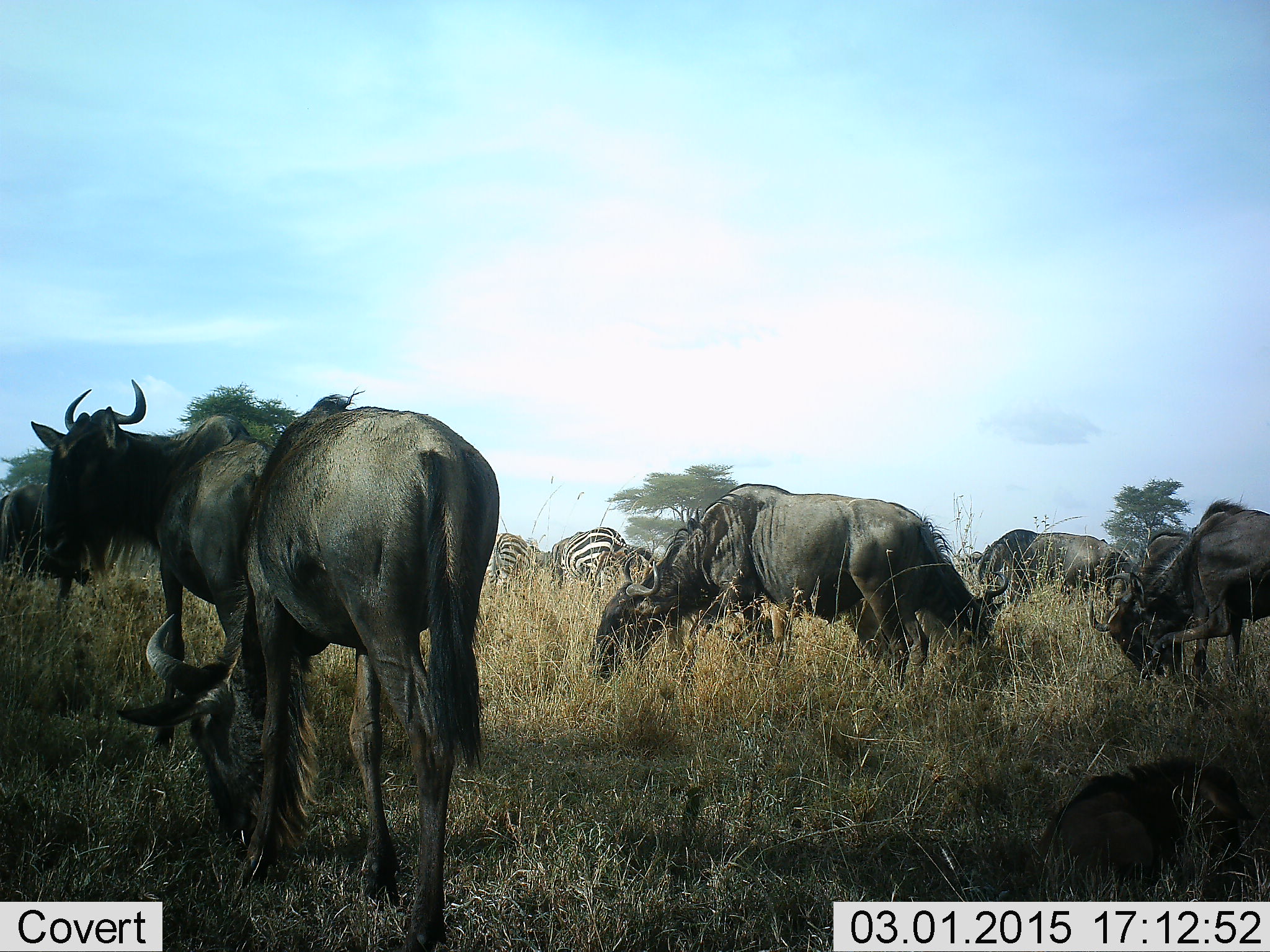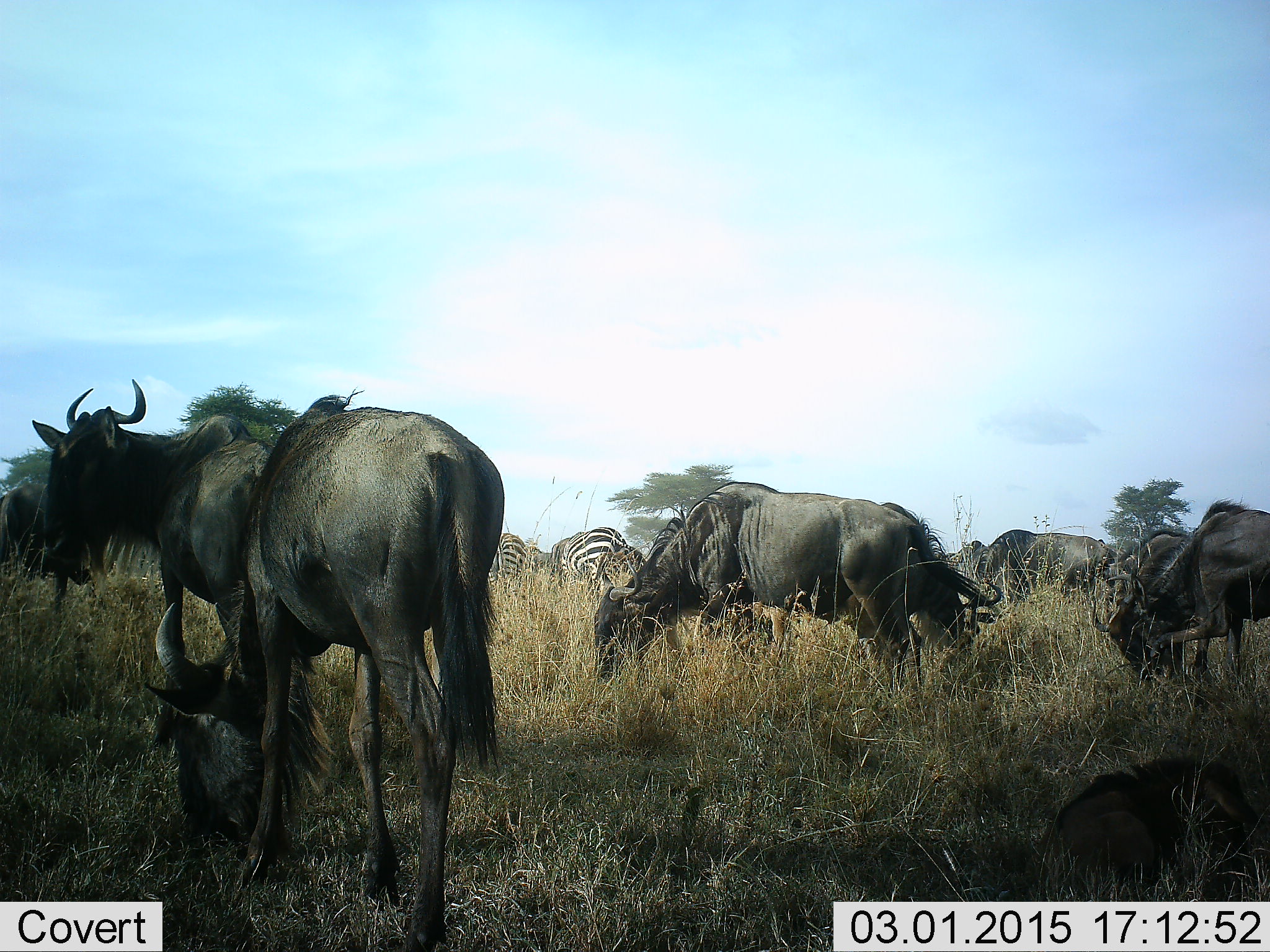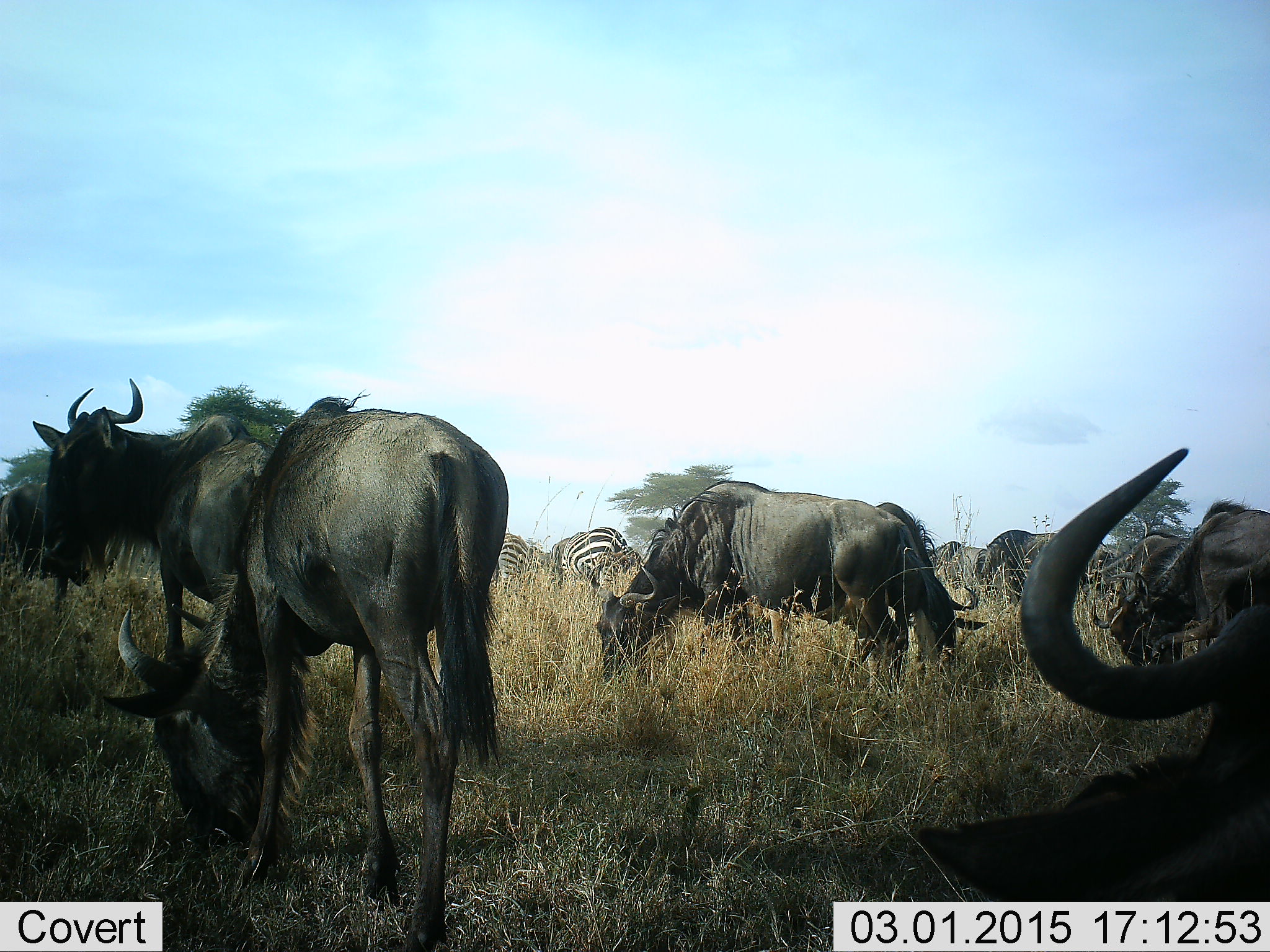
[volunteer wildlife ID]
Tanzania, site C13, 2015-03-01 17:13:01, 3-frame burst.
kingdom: Animalia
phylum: Chordata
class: Mammalia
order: Artiodactyla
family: Bovidae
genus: Connochaetes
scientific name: Connochaetes taurinus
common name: blue wildebeest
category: wildebeest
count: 9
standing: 90%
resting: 40%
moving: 0%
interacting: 0%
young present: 20%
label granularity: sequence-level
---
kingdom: Animalia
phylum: Chordata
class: Mammalia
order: Perissodactyla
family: Equidae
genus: Equus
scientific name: Equus quagga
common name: plains zebra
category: zebra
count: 2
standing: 30%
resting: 0%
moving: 0%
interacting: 0%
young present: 10%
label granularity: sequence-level